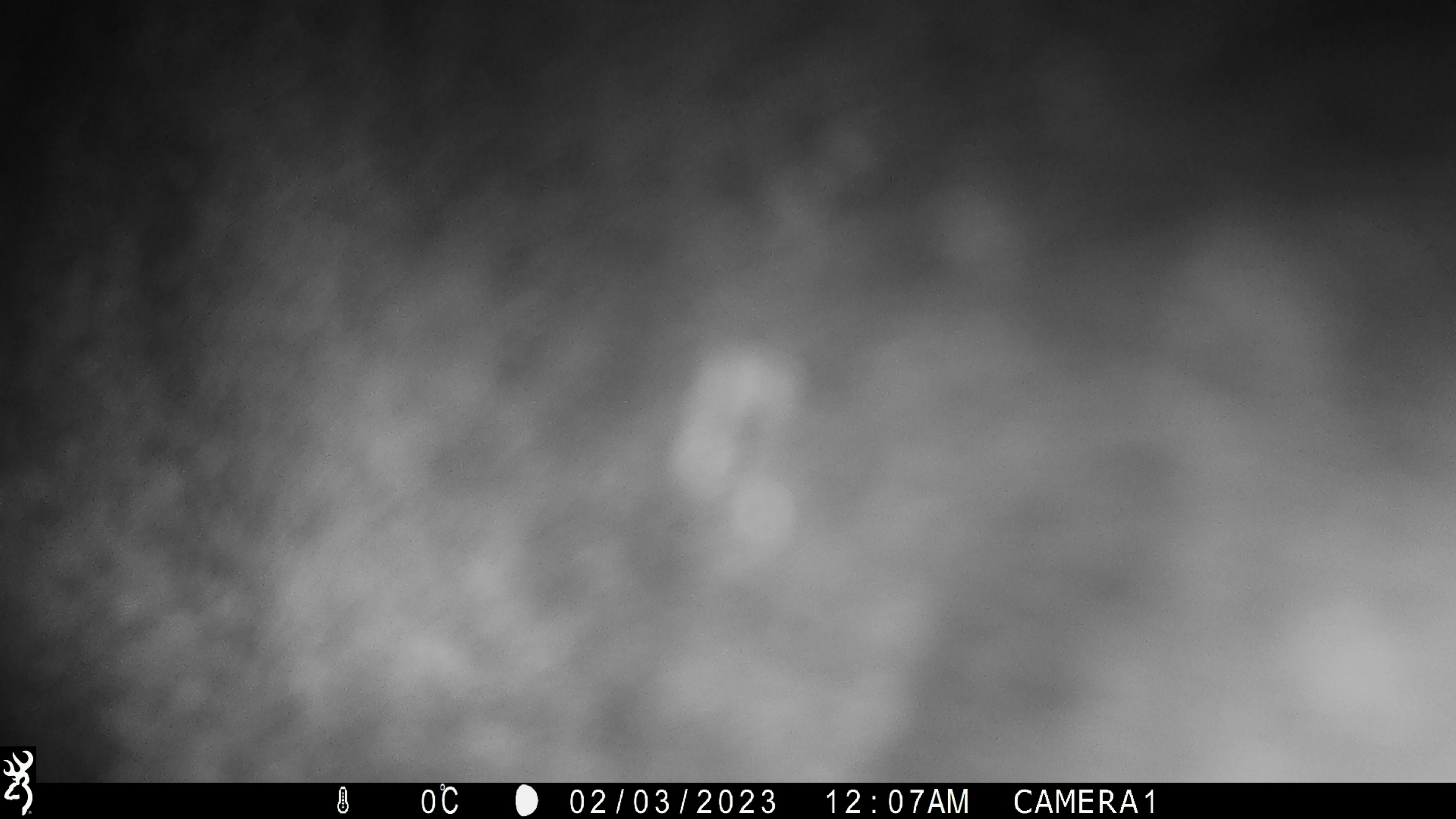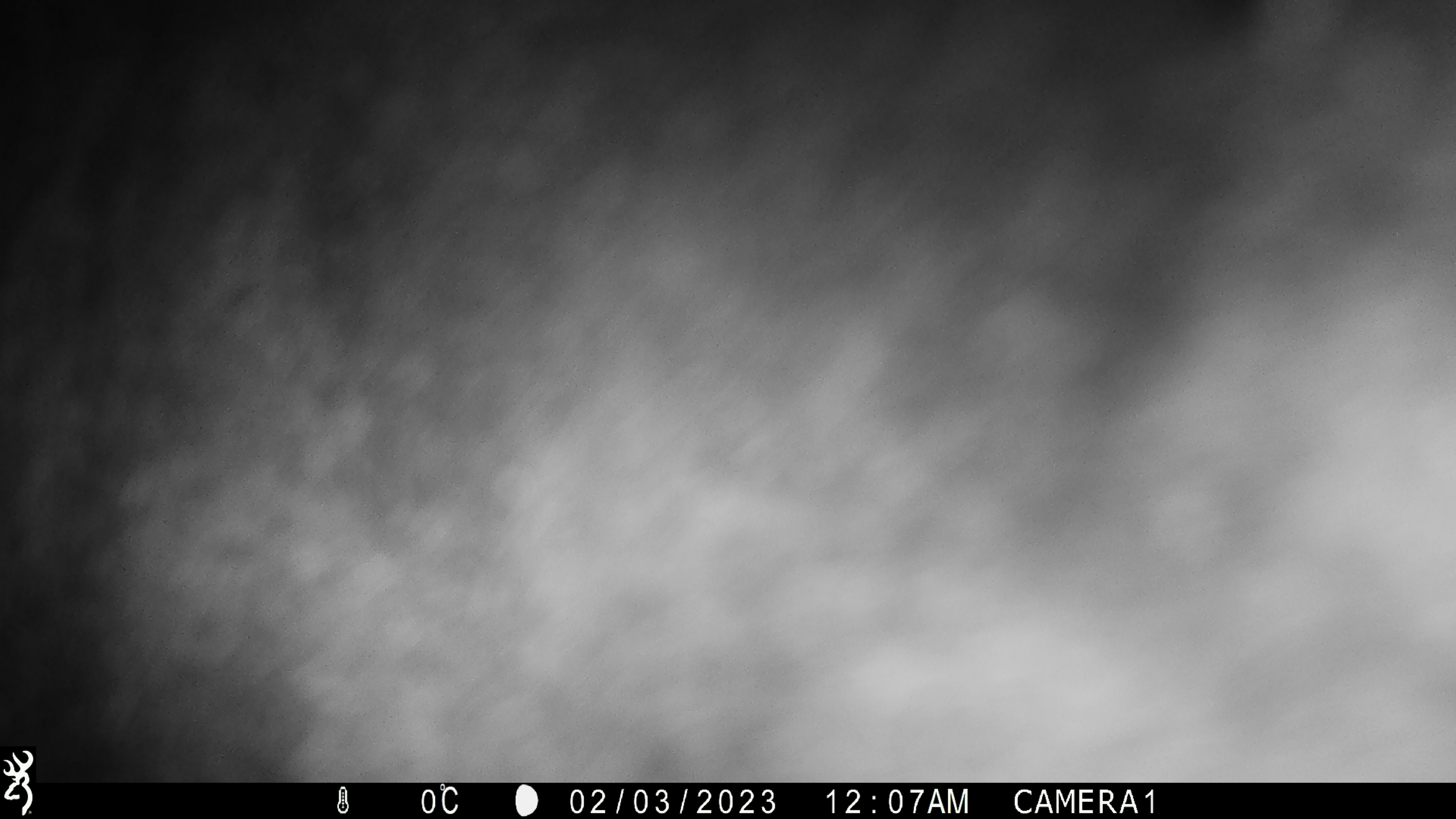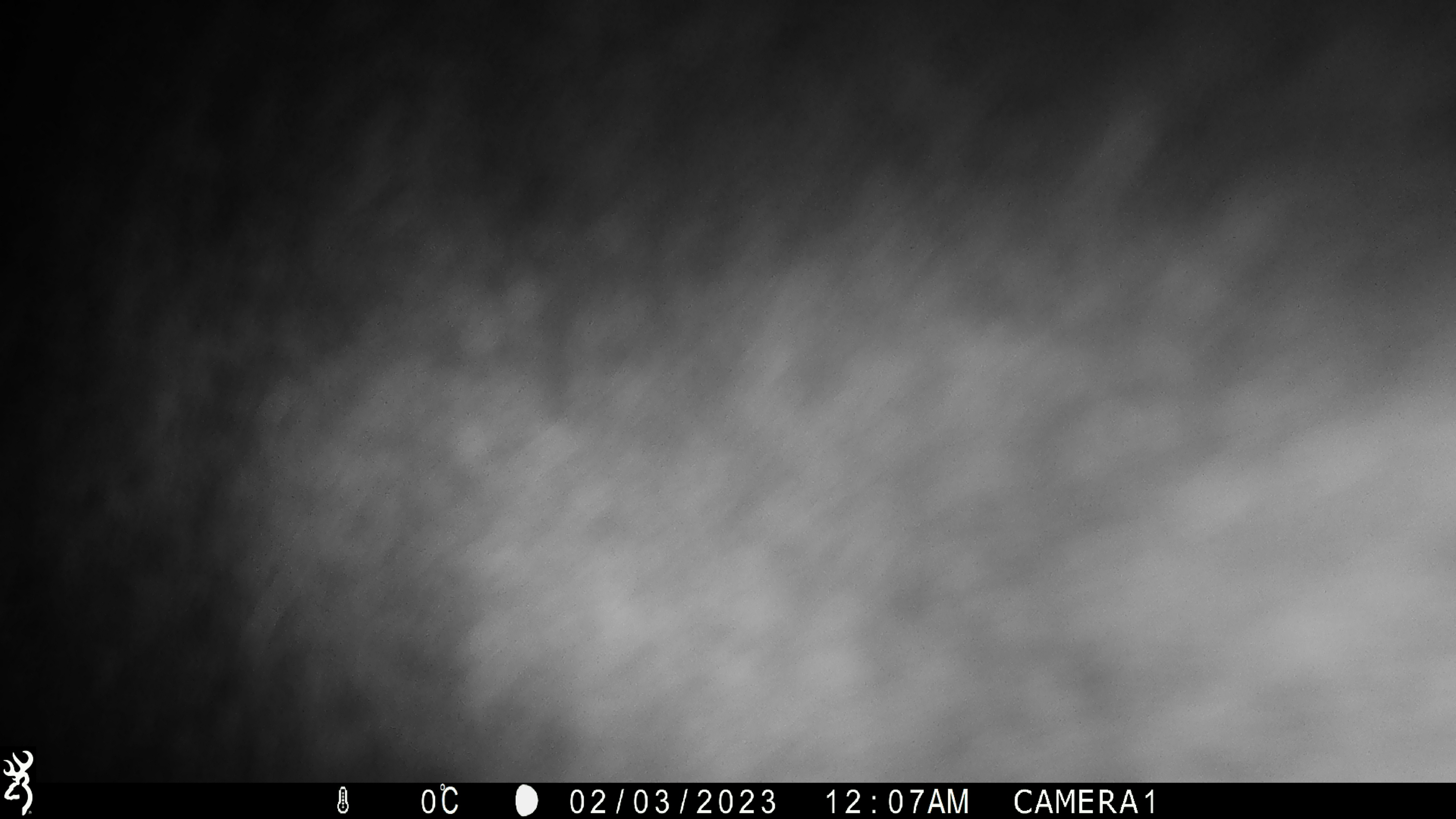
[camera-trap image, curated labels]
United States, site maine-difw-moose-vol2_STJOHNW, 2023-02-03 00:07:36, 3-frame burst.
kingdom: Animalia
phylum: Chordata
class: Mammalia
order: Artiodactyla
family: Cervidae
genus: Alces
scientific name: Alces alces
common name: moose